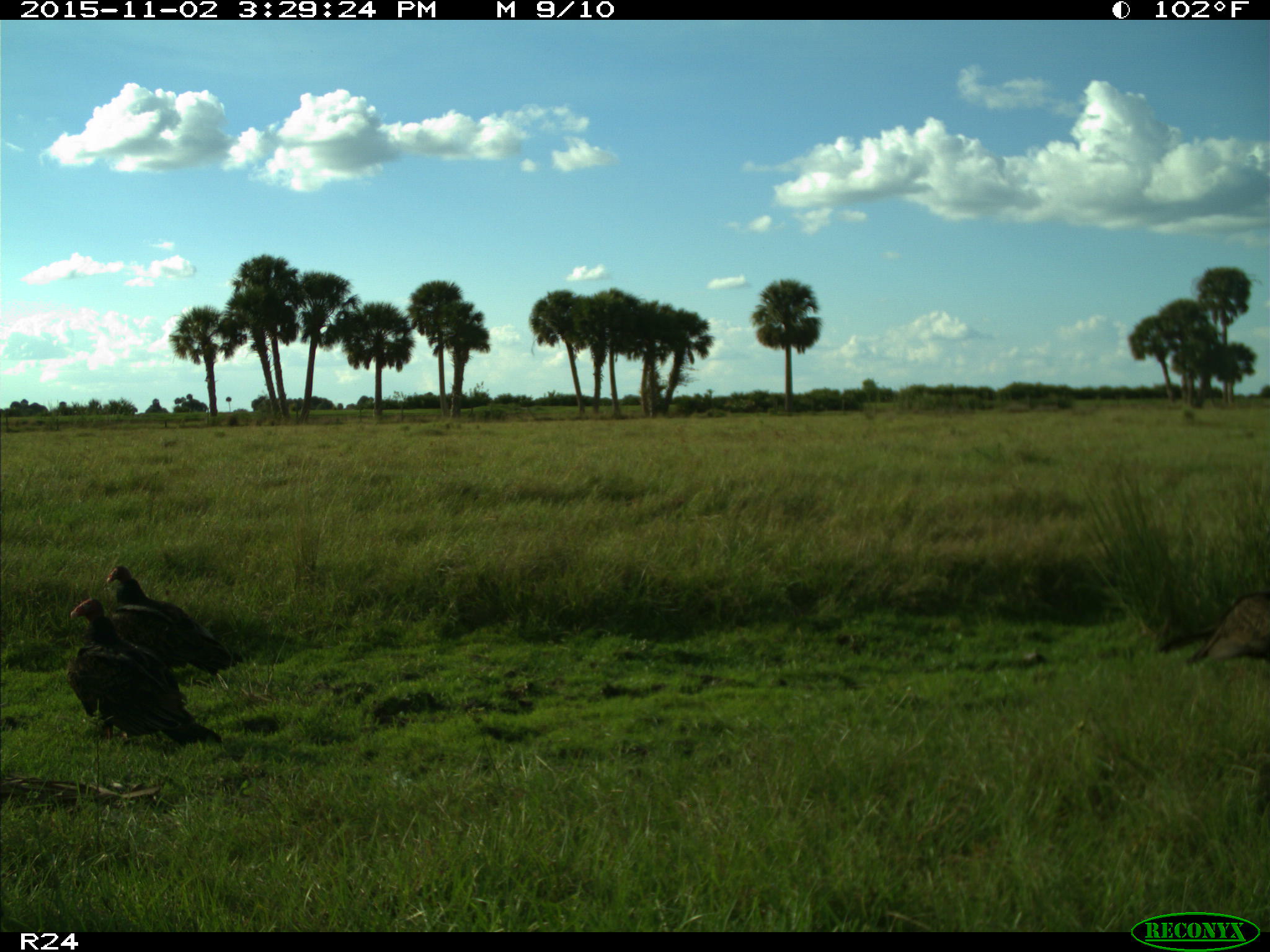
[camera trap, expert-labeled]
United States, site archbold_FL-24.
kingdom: Animalia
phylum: Chordata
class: Aves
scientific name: Aves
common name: birds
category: unidentified bird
Unidentified bird (birds) (Aves).